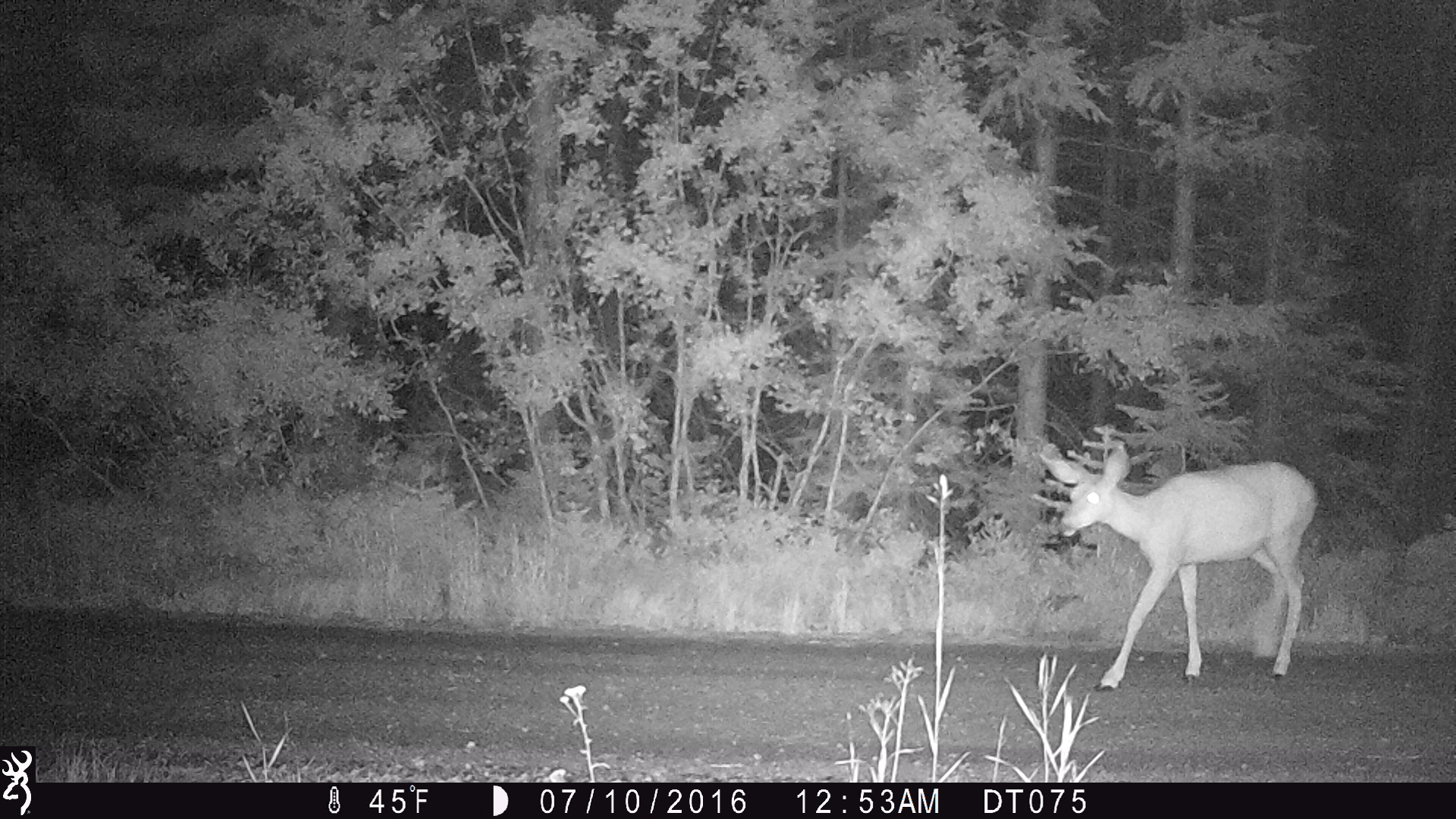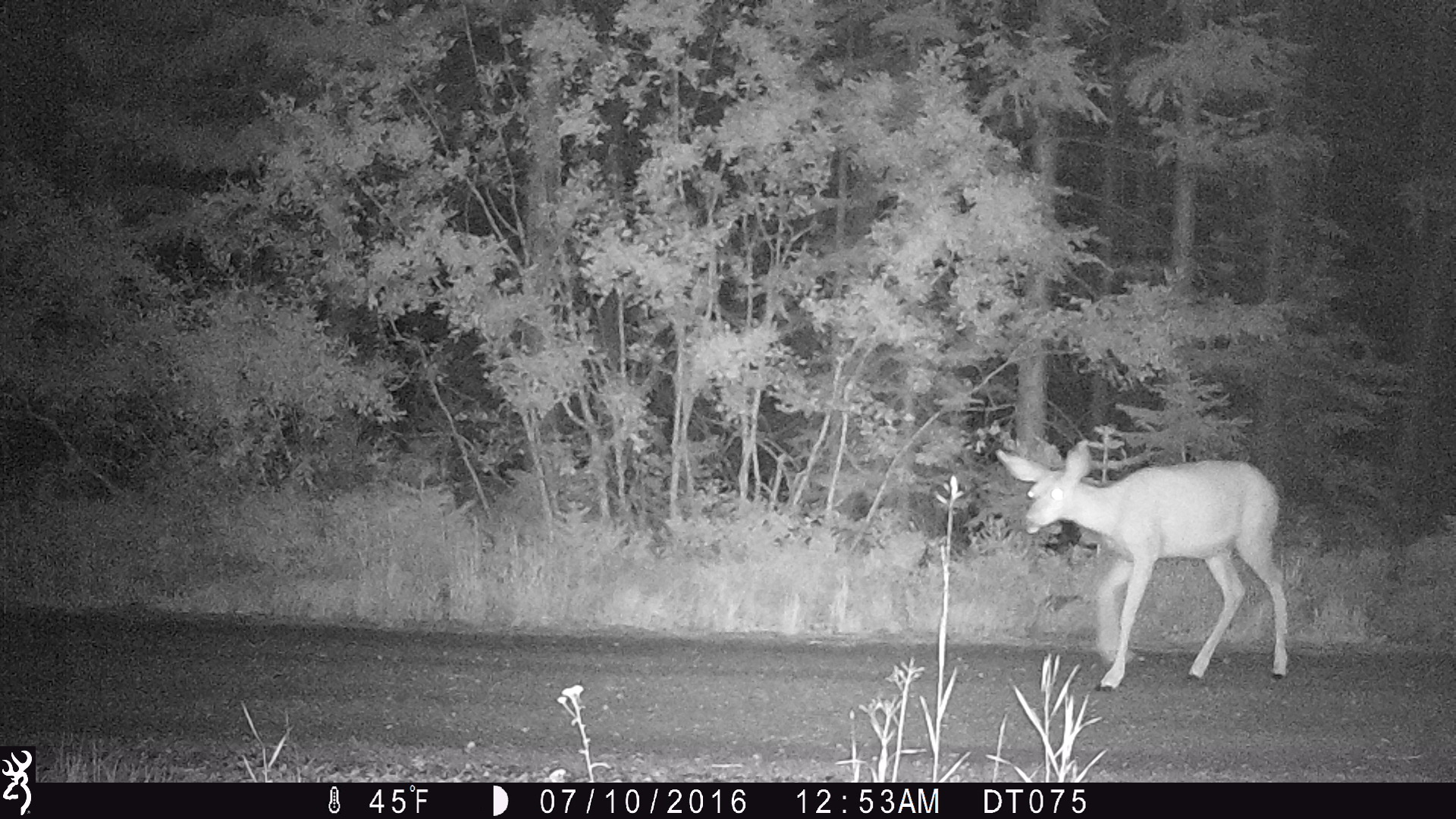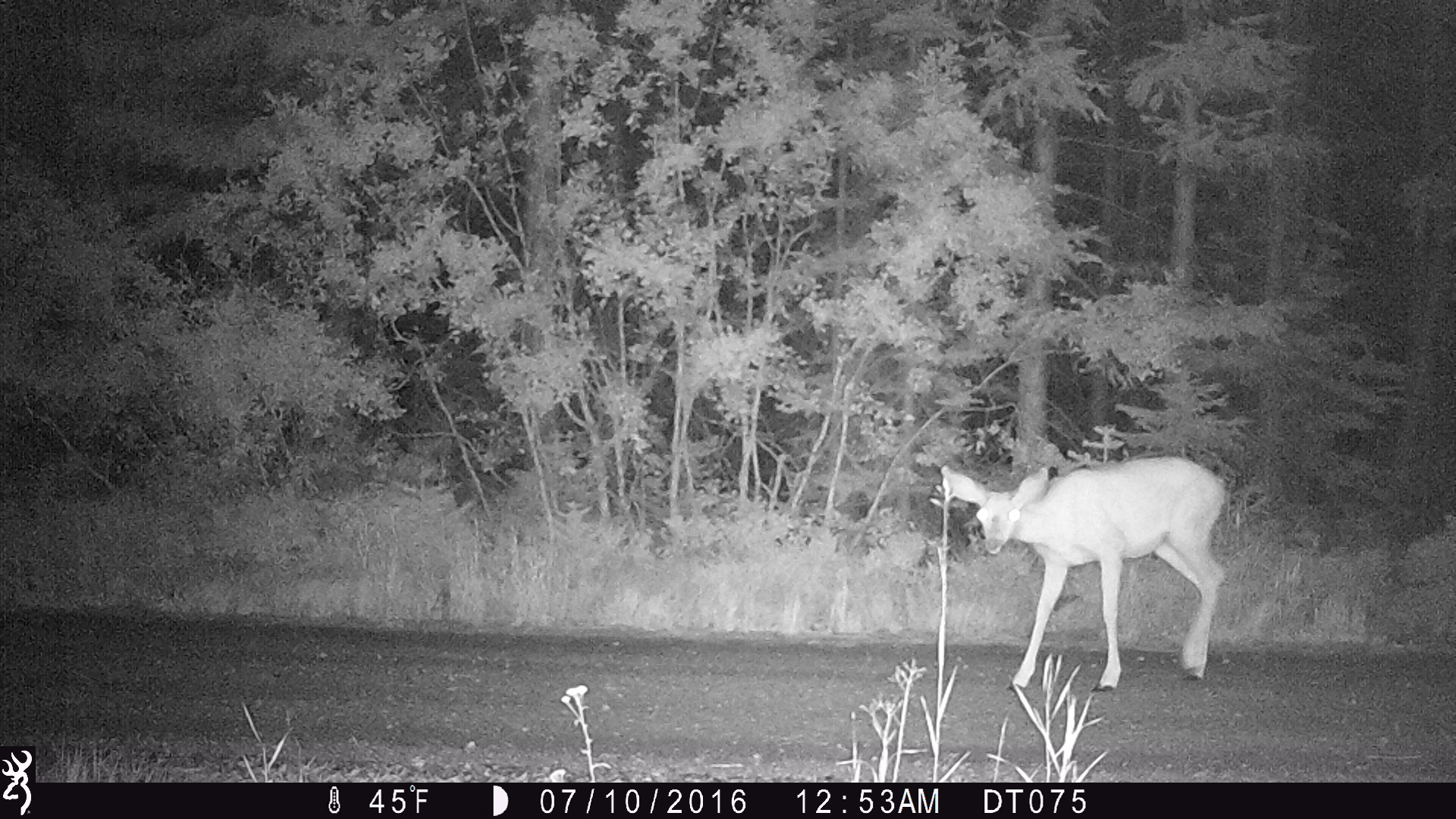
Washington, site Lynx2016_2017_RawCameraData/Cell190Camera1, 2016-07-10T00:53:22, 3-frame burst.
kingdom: Animalia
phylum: Chordata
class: Mammalia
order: Artiodactyla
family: Cervidae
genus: Odocoileus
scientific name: Odocoileus hemionus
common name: mule deer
Odocoileus hemionus (mule deer). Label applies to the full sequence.